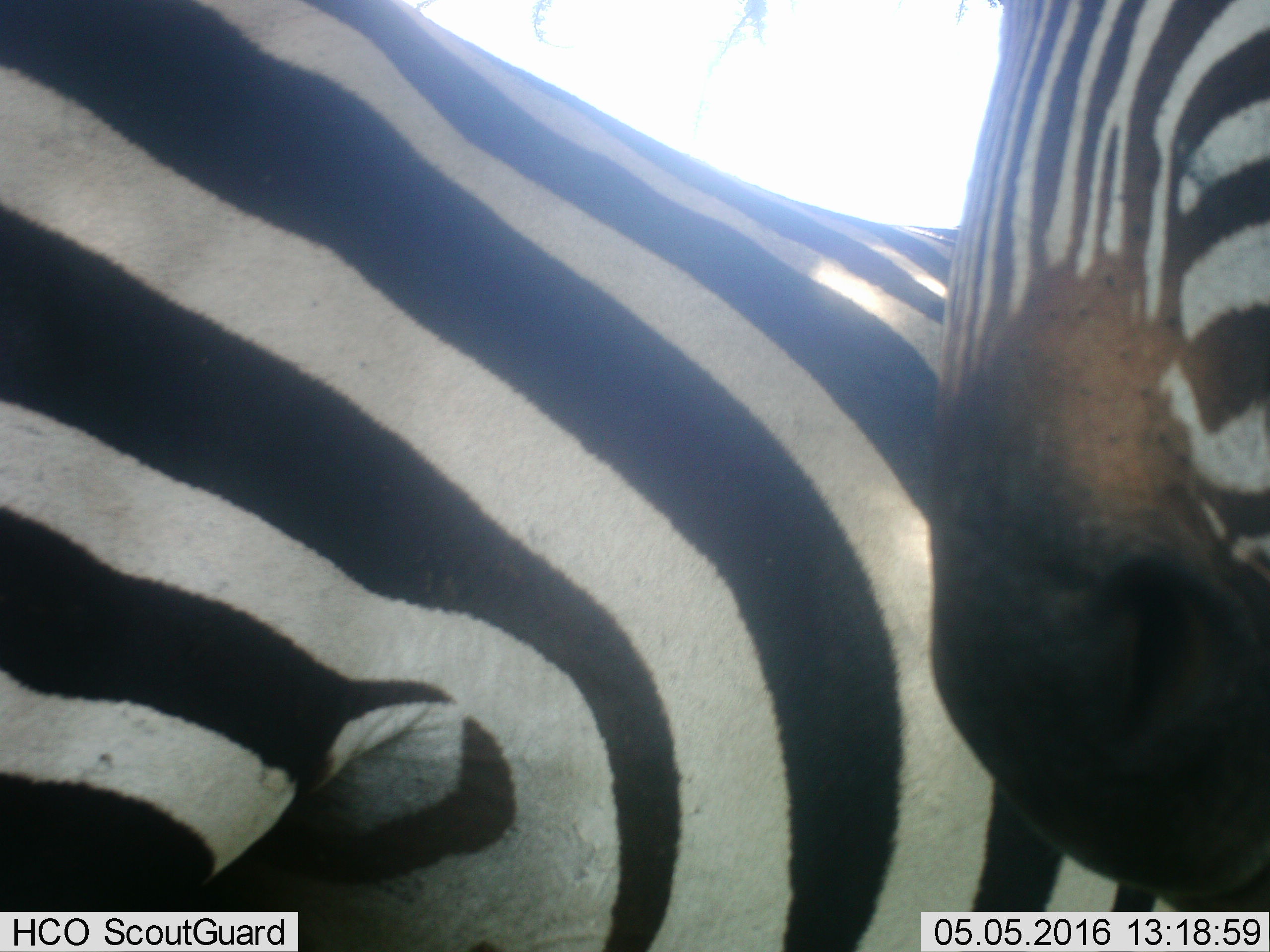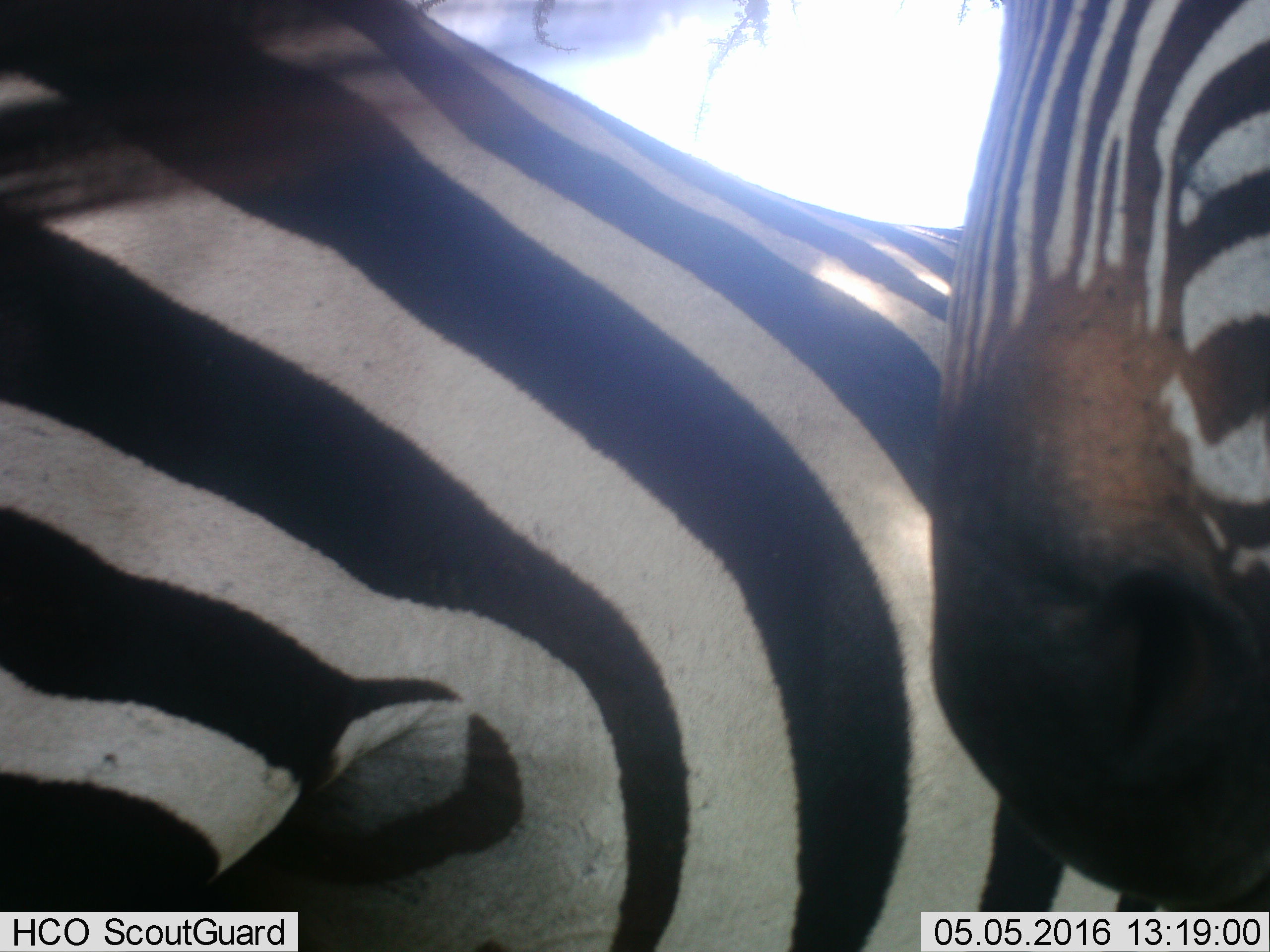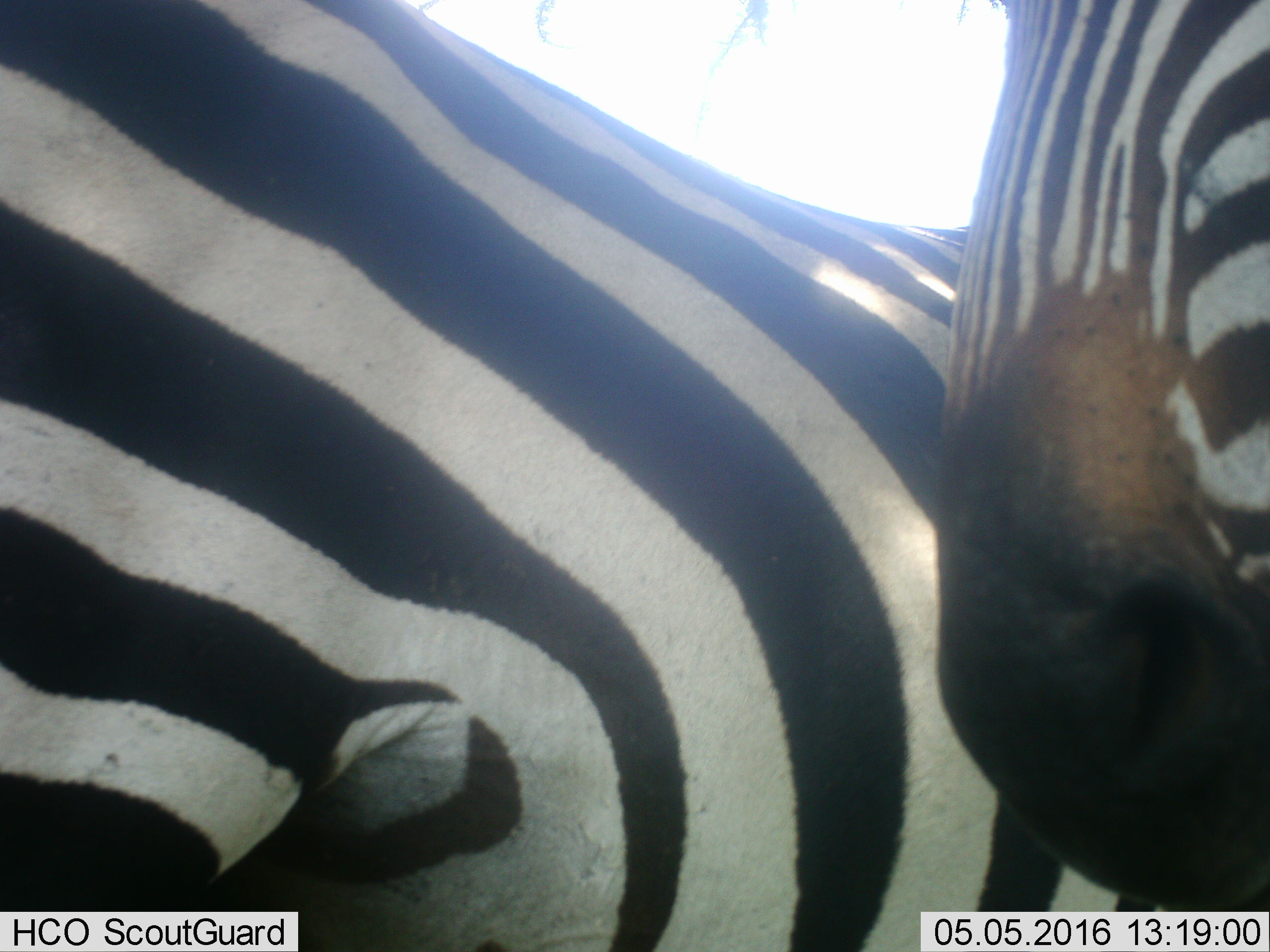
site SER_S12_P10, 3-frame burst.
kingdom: Animalia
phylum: Chordata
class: Mammalia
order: Perissodactyla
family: Equidae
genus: Equus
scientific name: Equus quagga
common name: plains zebra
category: zebraplains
Zebraplains (plains zebra) (Equus quagga), count 2. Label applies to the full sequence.